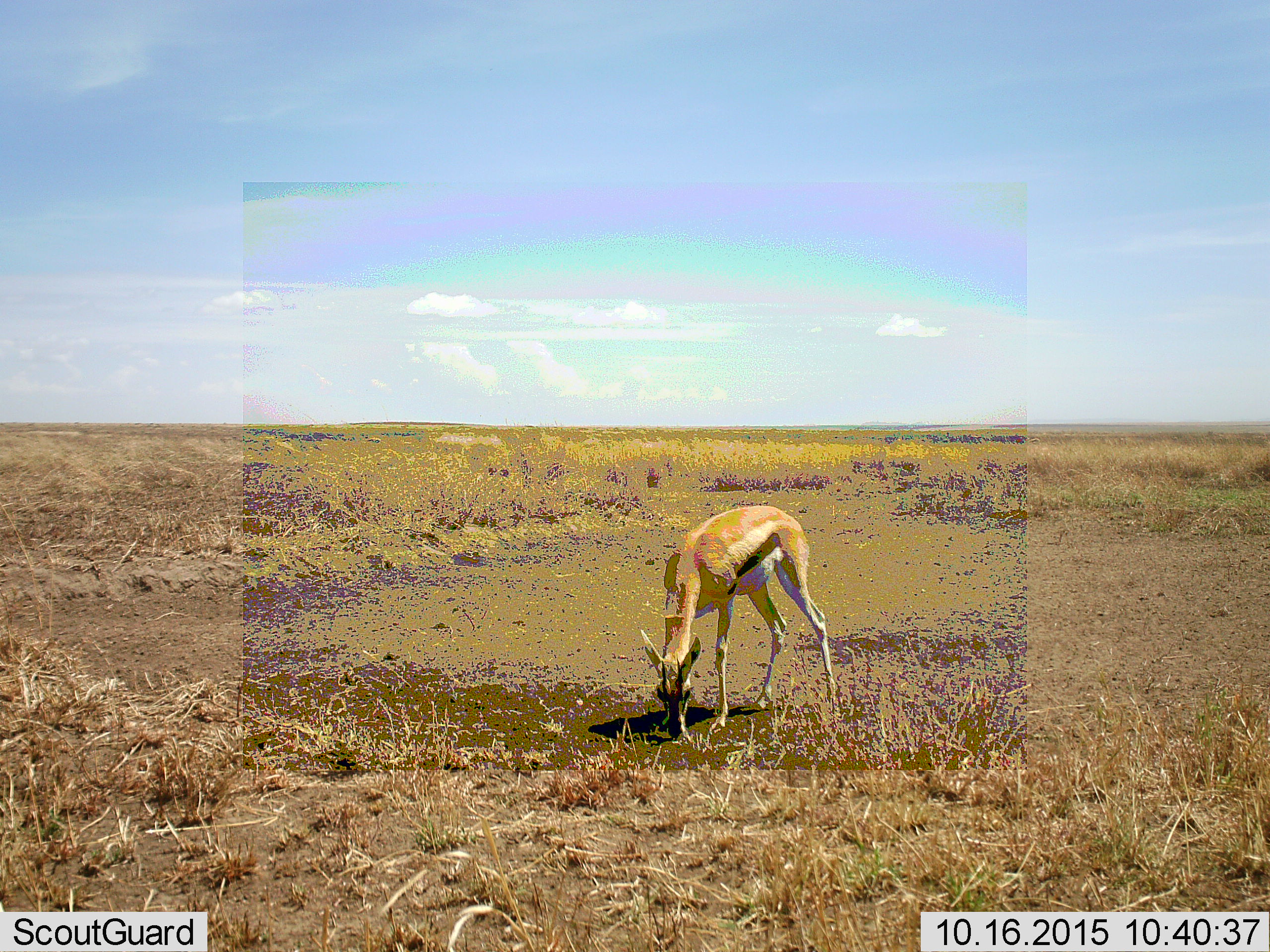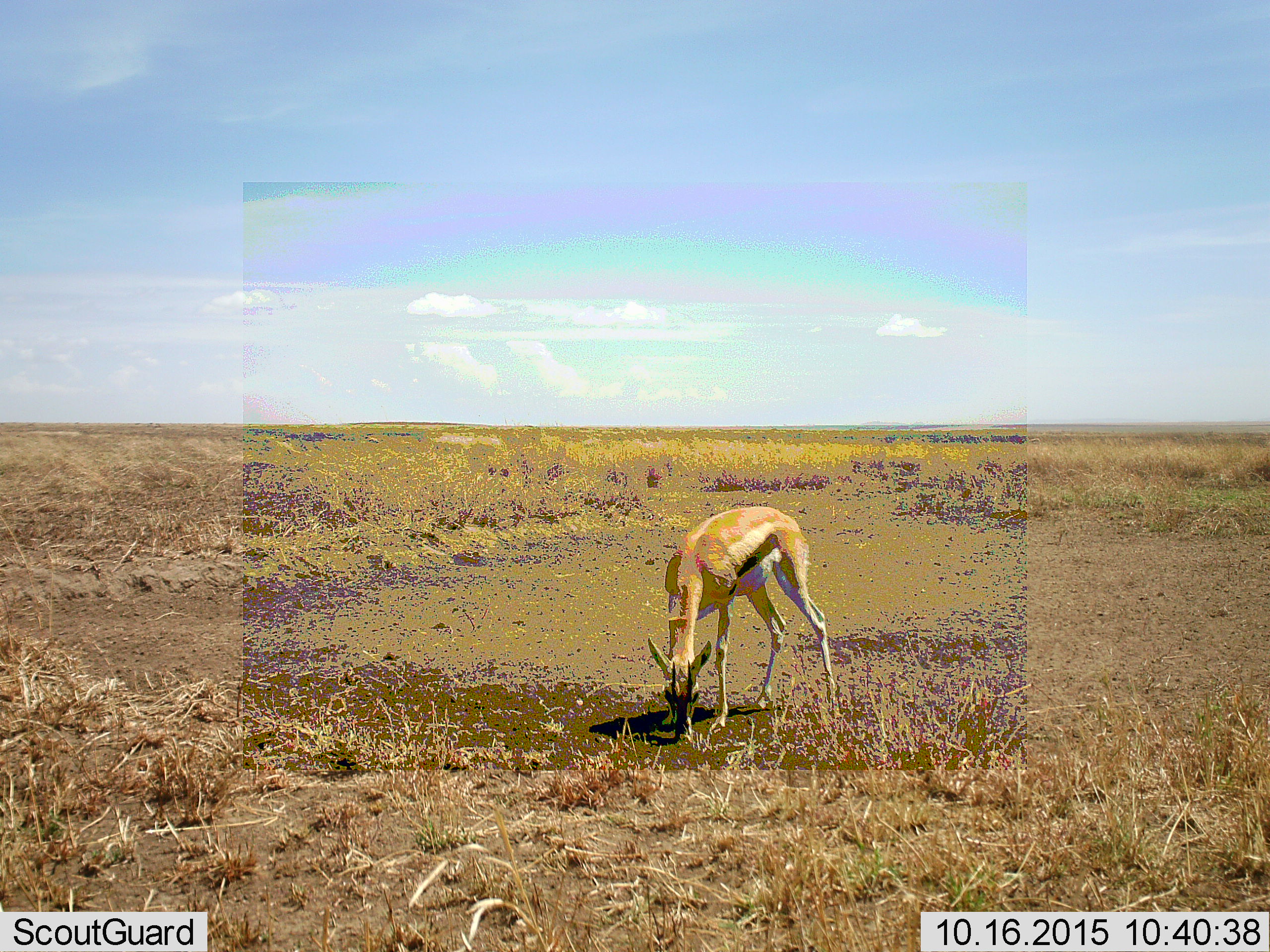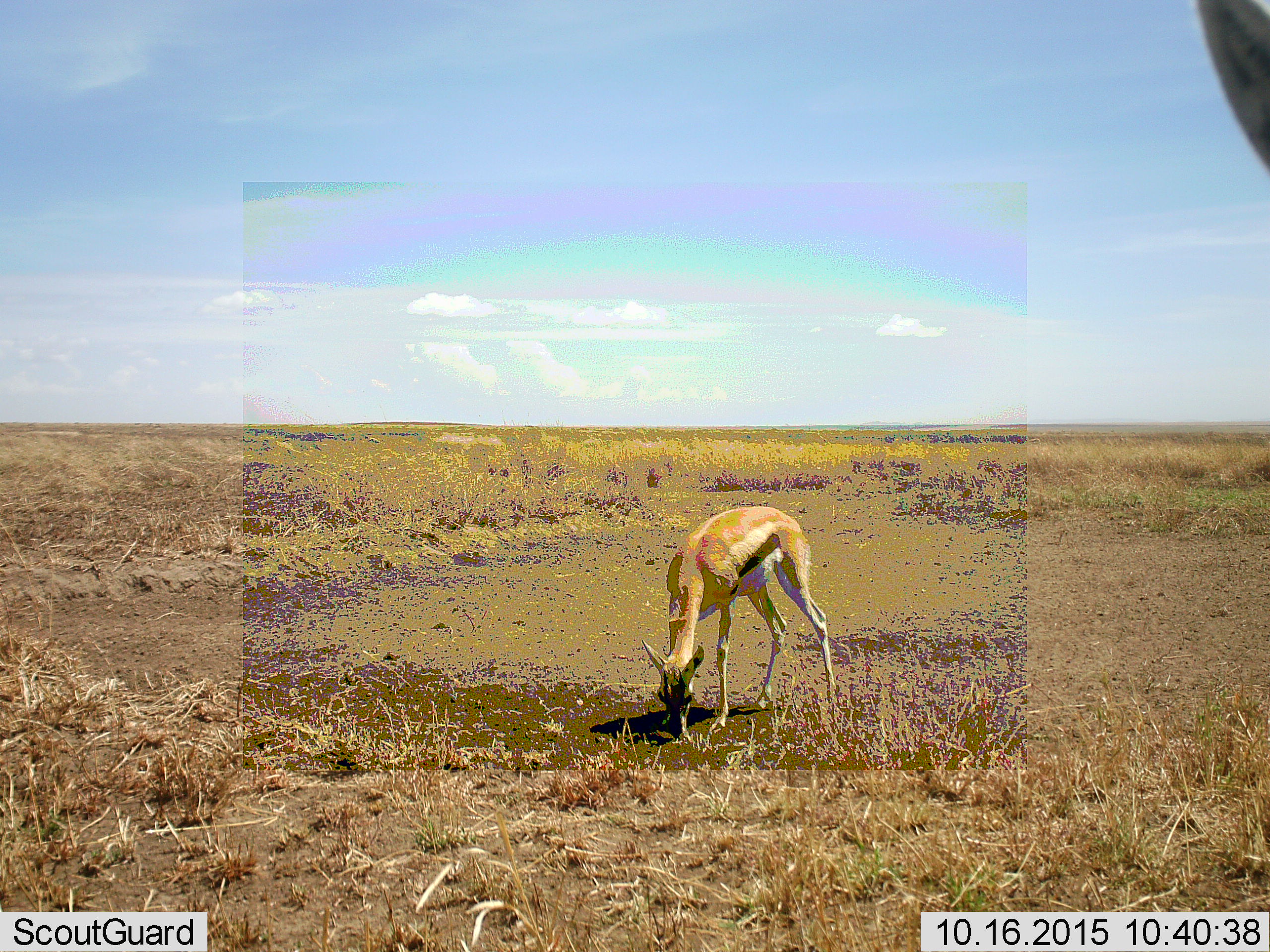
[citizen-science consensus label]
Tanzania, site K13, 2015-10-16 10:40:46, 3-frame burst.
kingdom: Animalia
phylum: Chordata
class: Mammalia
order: Artiodactyla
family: Bovidae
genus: Eudorcas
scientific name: Eudorcas thomsonii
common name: thomson's gazelle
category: gazellethomsons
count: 1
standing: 62%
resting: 0%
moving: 12%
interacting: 0%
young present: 0%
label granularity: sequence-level